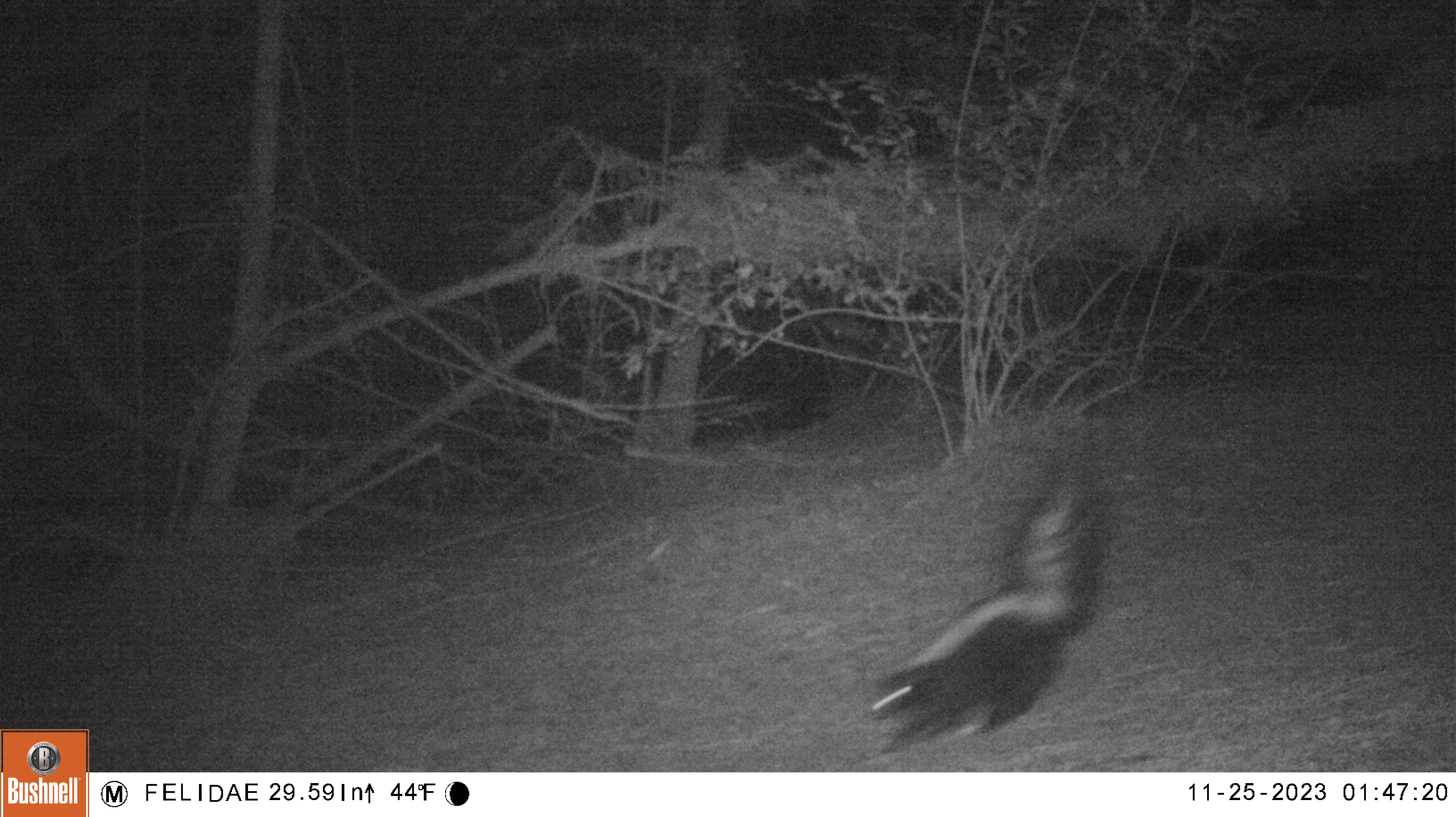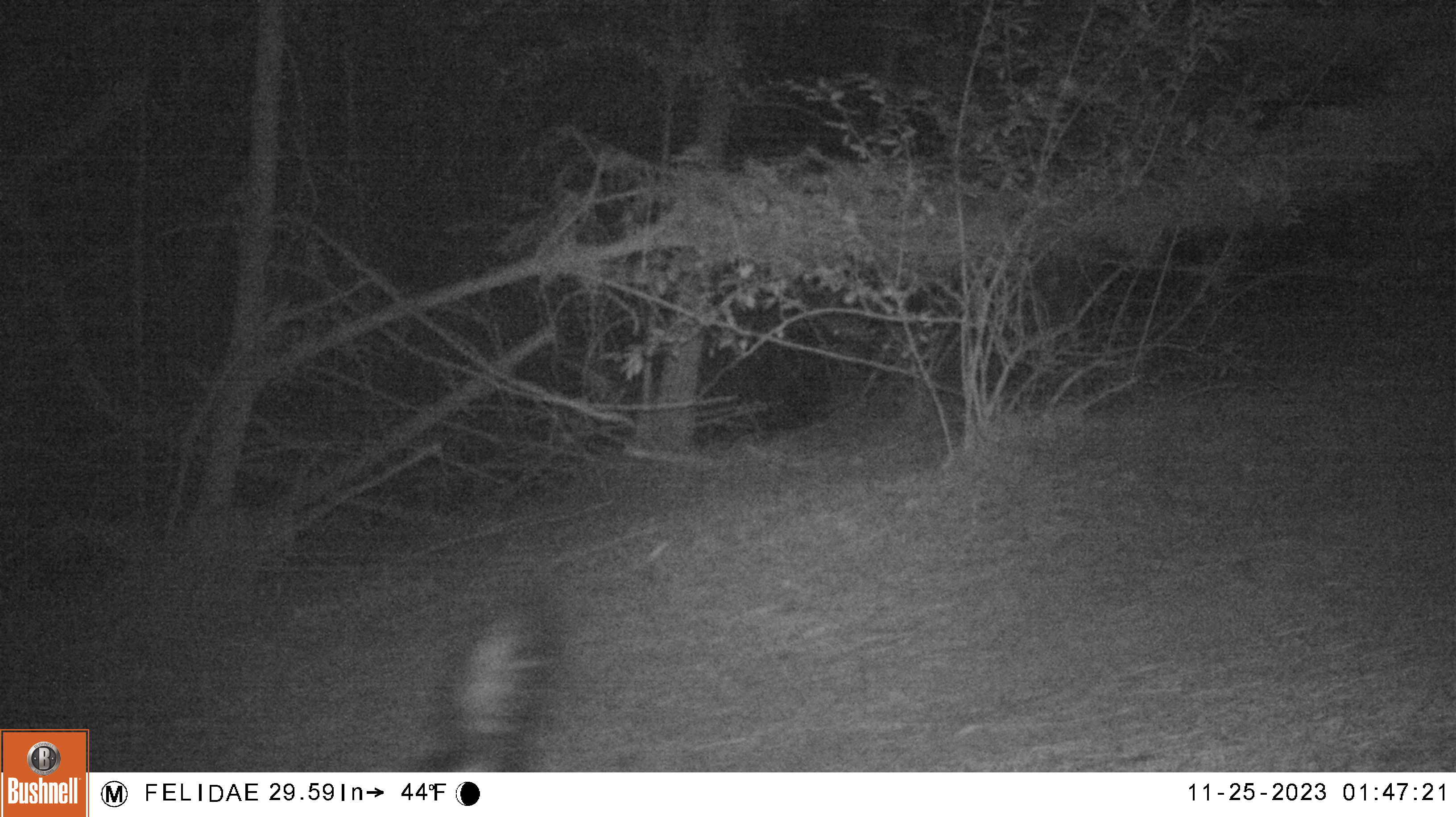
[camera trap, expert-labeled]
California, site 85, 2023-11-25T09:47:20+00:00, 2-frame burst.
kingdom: Animalia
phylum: Chordata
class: Mammalia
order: Carnivora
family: Mephitidae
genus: Mephitis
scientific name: Mephitis mephitis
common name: striped skunk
Striped skunk (Mephitis mephitis).